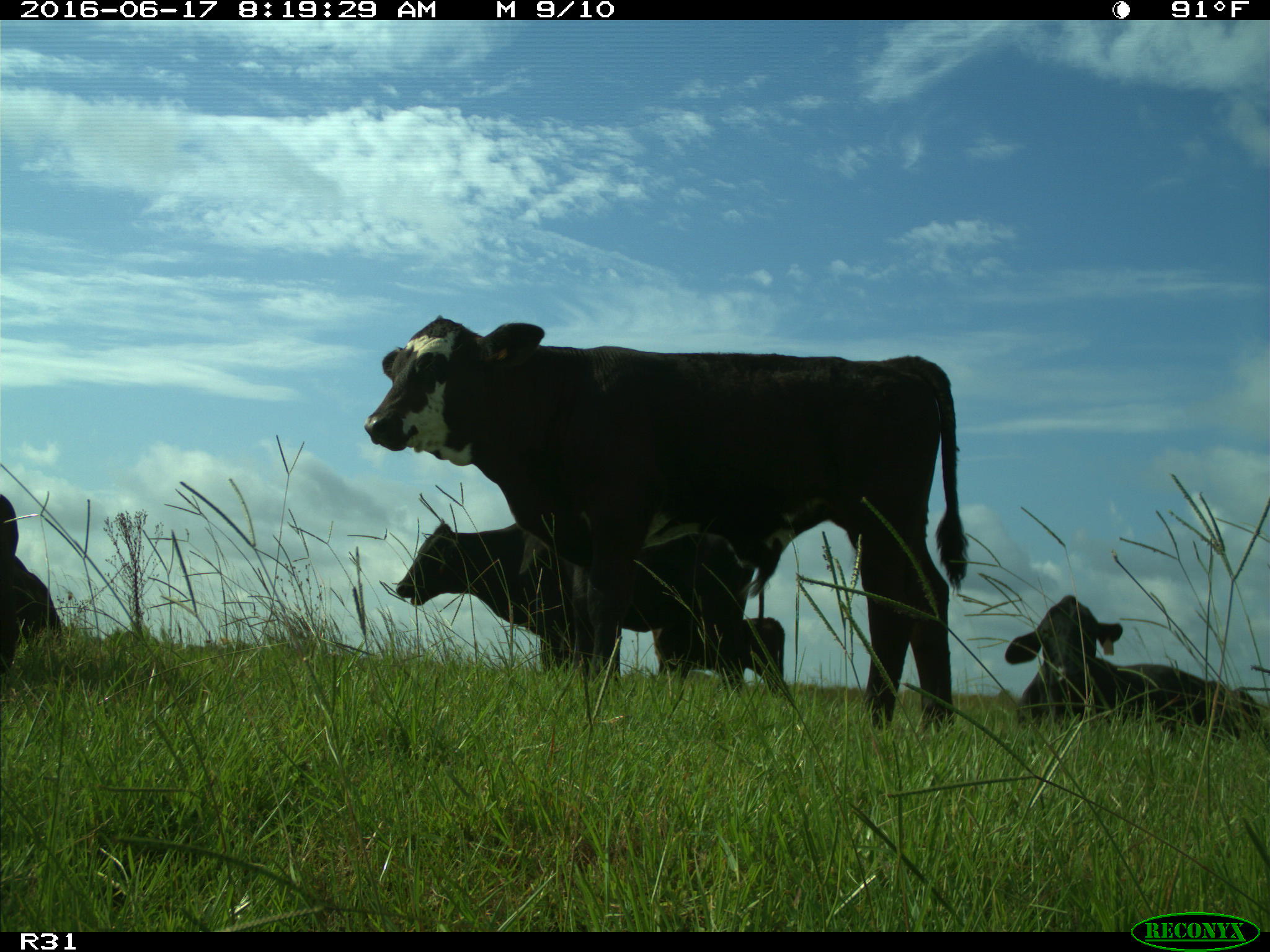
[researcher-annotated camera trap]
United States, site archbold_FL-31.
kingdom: Animalia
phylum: Chordata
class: Mammalia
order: Artiodactyla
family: Bovidae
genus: Bos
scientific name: Bos taurus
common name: domestic cow